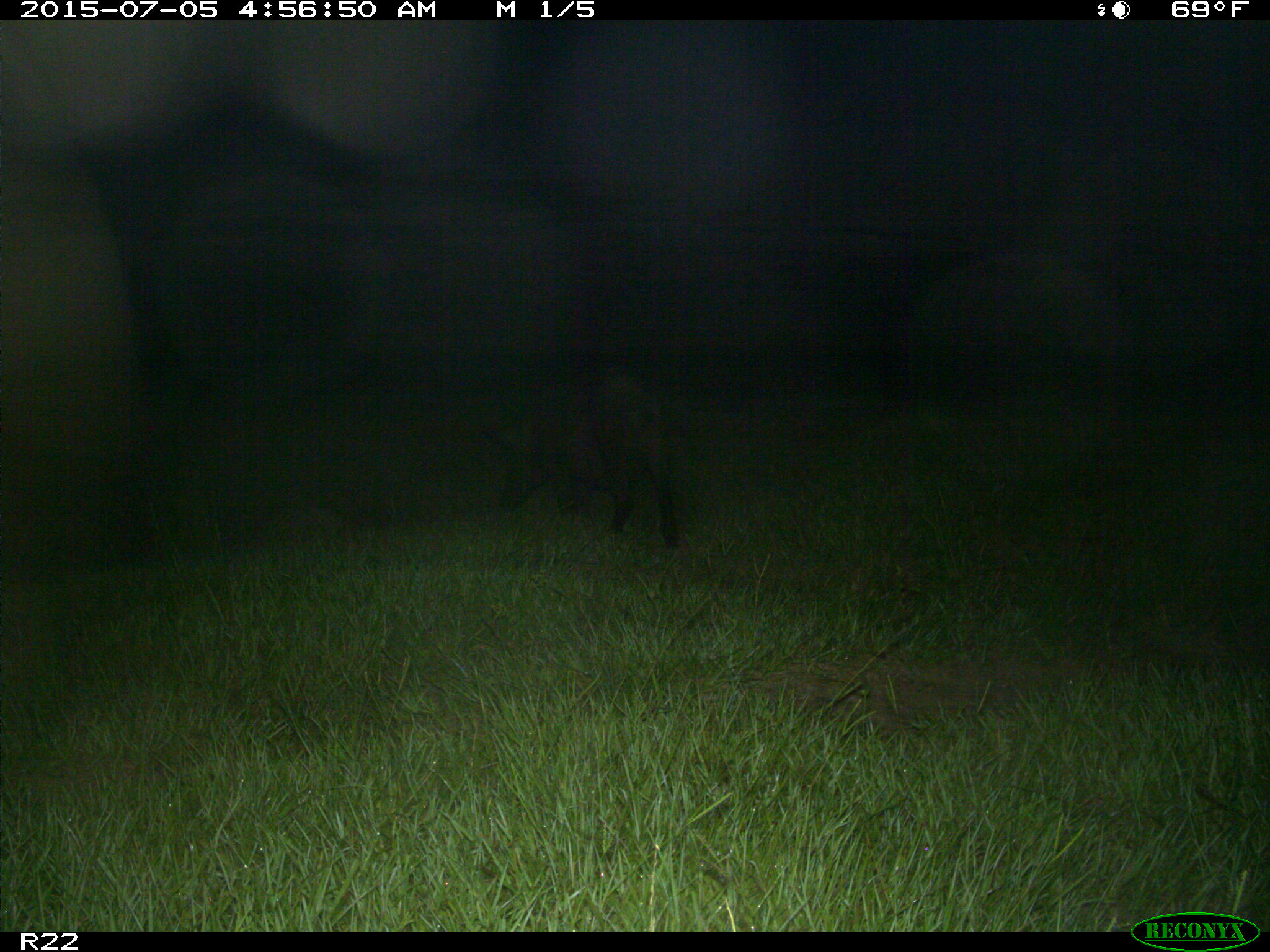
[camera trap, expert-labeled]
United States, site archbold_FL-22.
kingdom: Animalia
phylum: Chordata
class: Mammalia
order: Artiodactyla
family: Bovidae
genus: Bos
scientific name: Bos taurus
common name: domestic cow